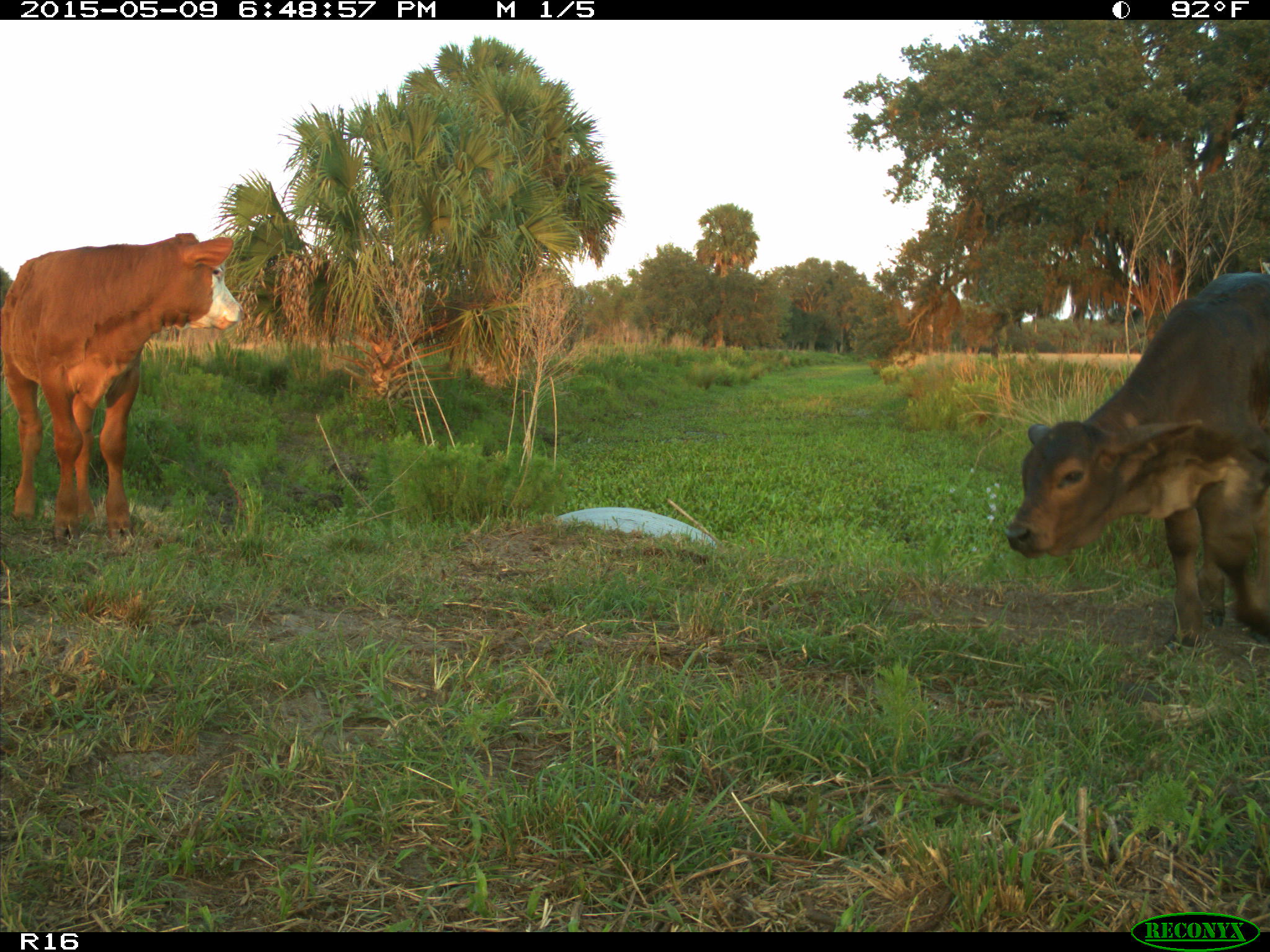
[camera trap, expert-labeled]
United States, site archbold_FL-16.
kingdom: Animalia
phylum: Chordata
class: Mammalia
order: Artiodactyla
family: Bovidae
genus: Bos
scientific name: Bos taurus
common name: domestic cow